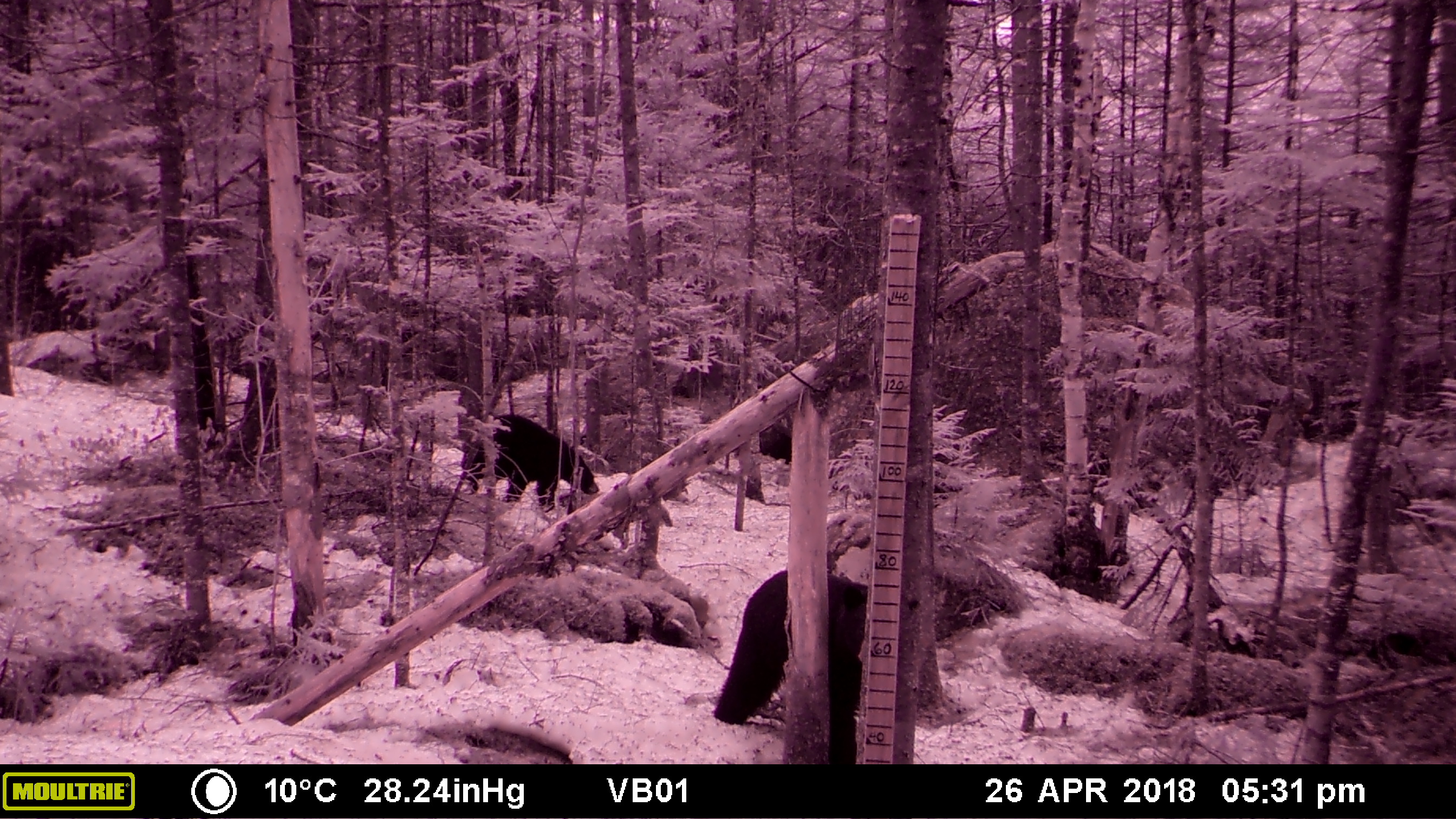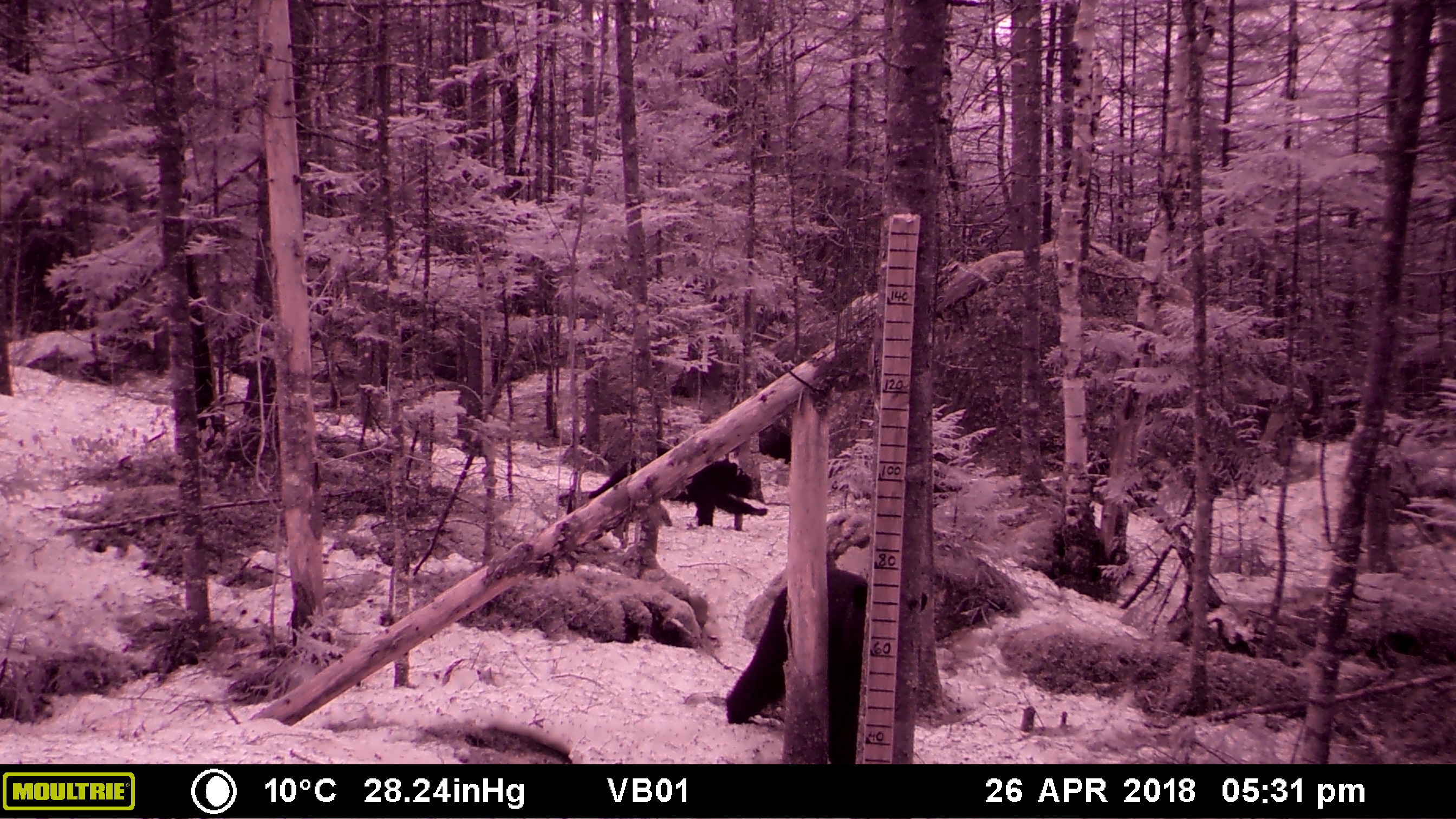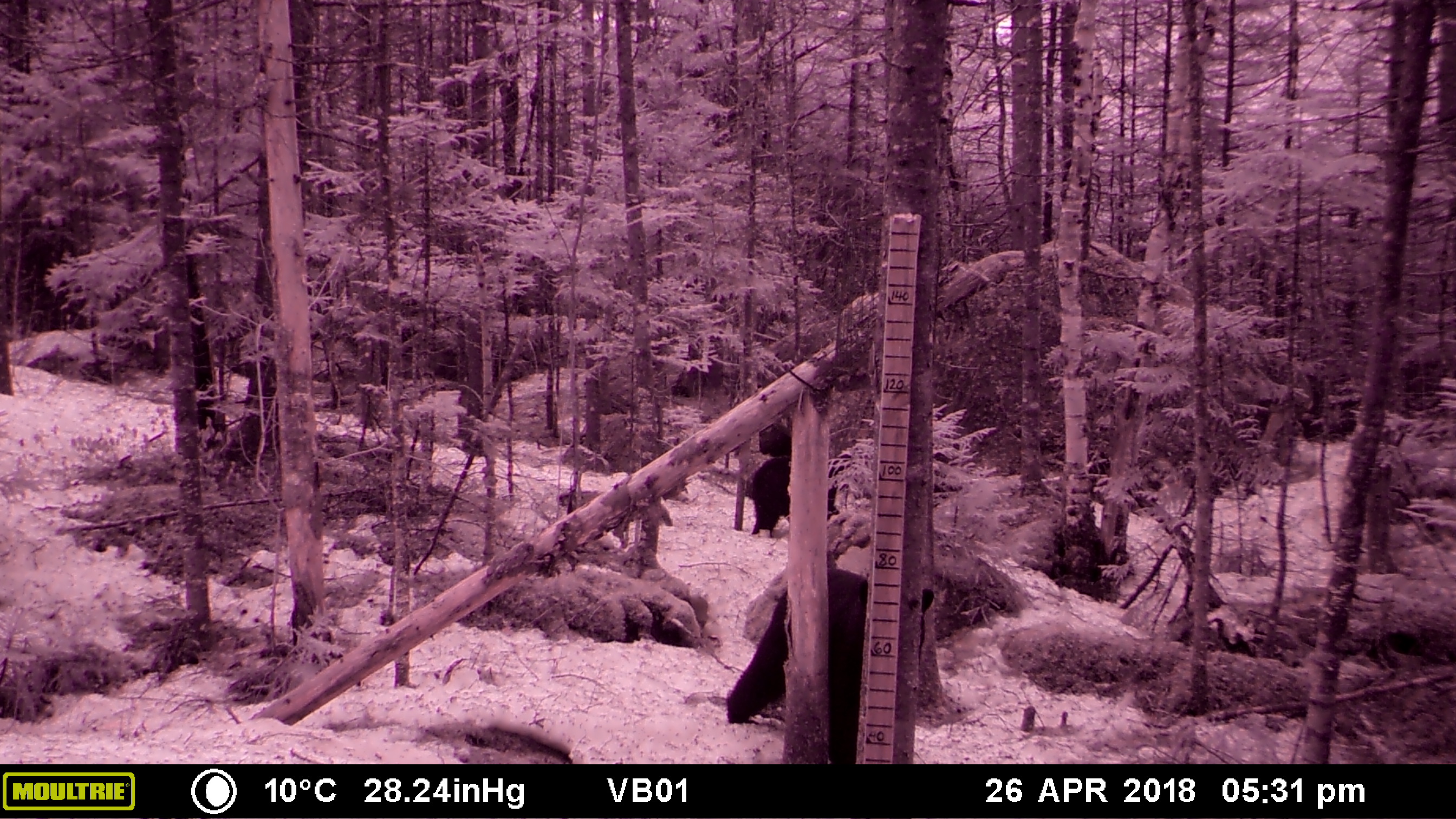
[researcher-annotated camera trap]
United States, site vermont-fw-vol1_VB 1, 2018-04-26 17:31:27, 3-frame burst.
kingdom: Animalia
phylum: Chordata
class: Mammalia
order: Carnivora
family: Ursidae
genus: Ursus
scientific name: Ursus americanus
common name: black bear